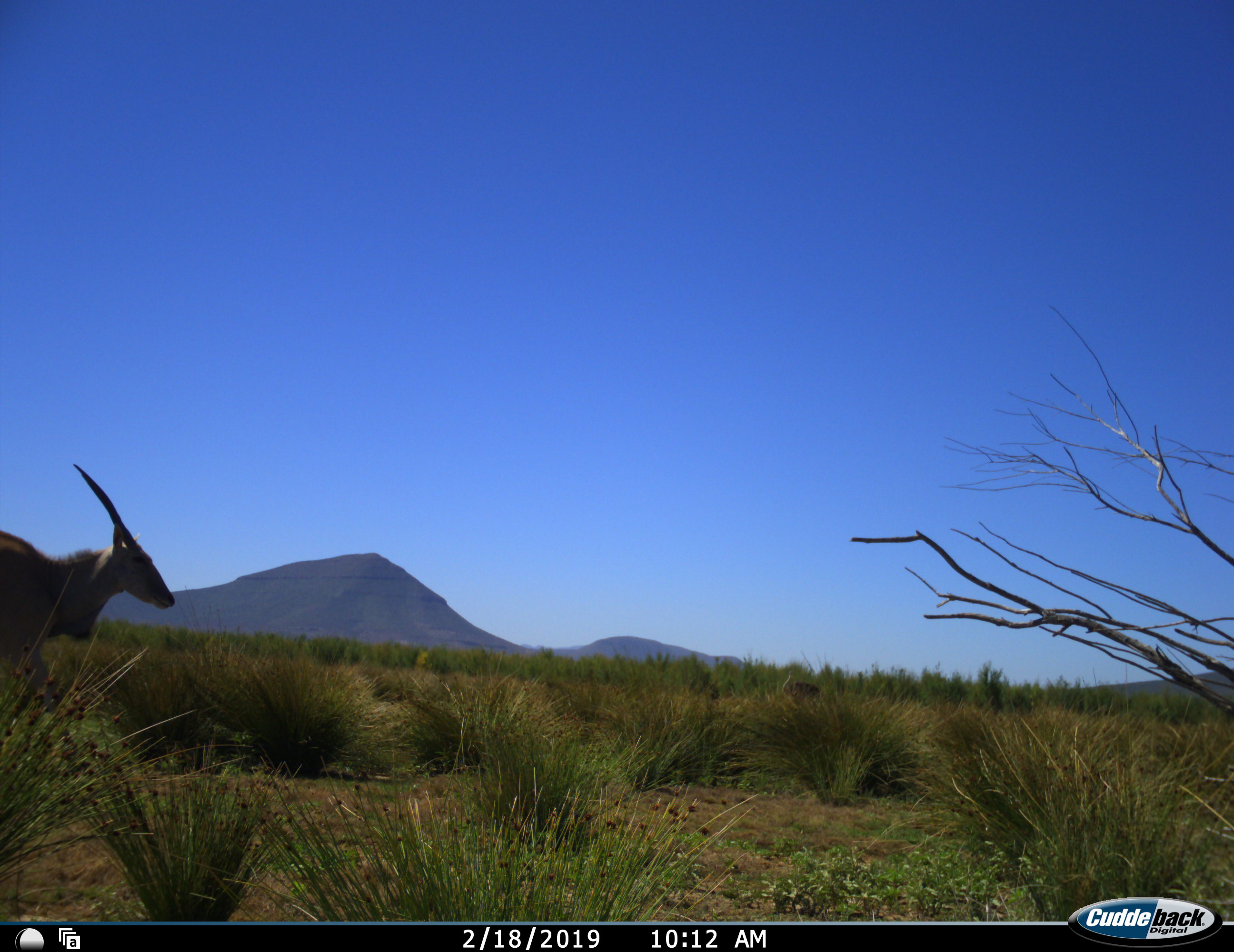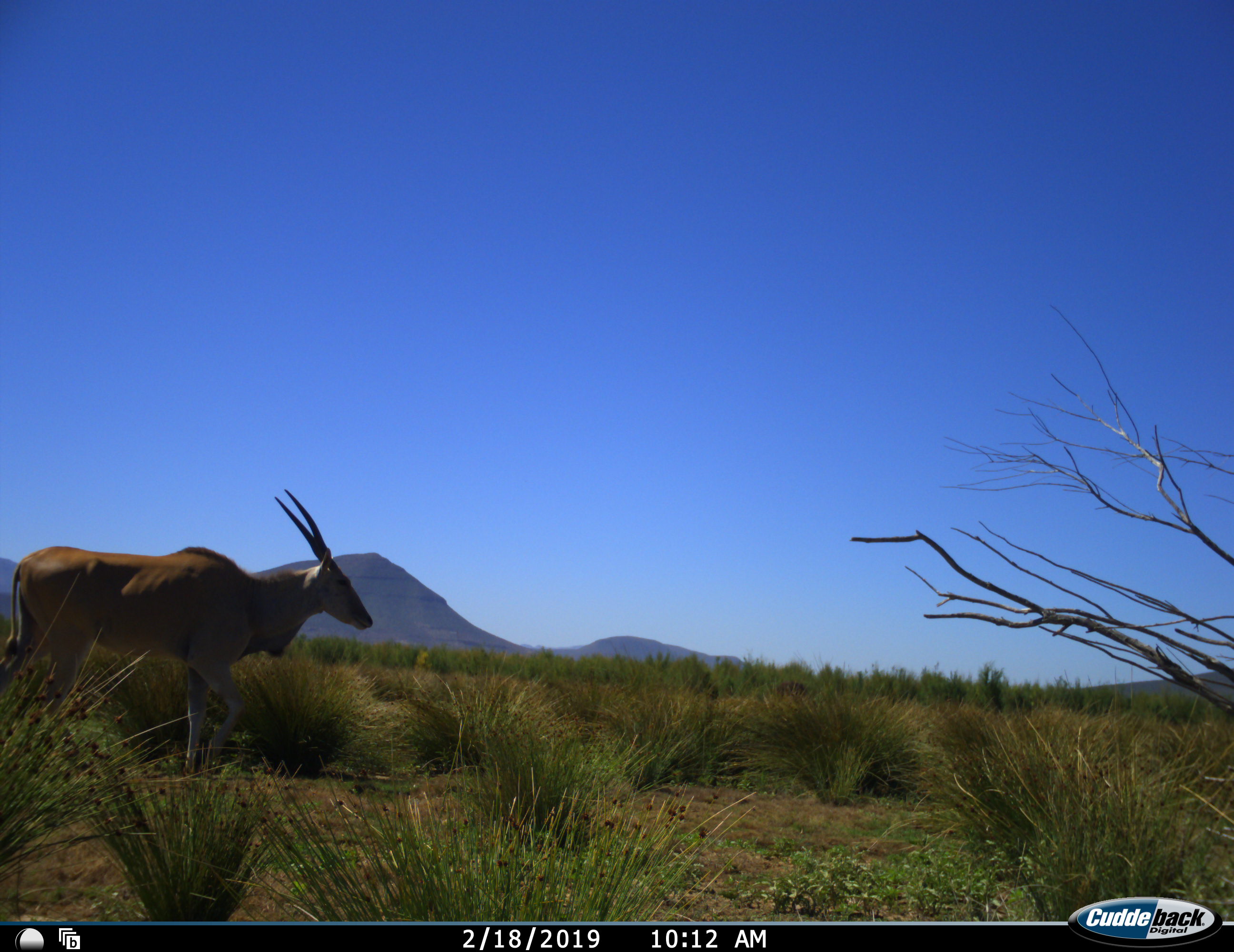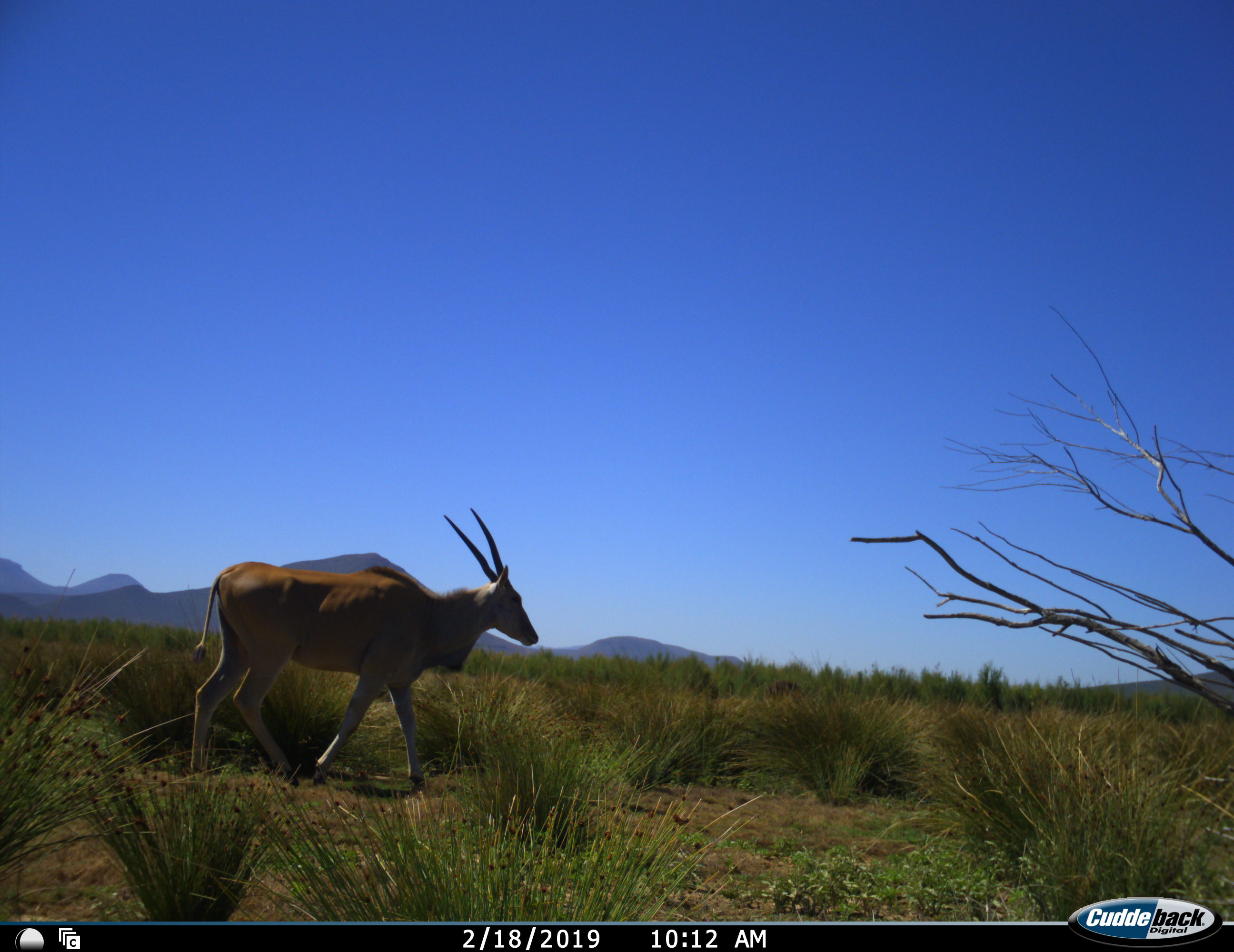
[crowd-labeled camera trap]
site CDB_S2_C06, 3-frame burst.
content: unidentified animal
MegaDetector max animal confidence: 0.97